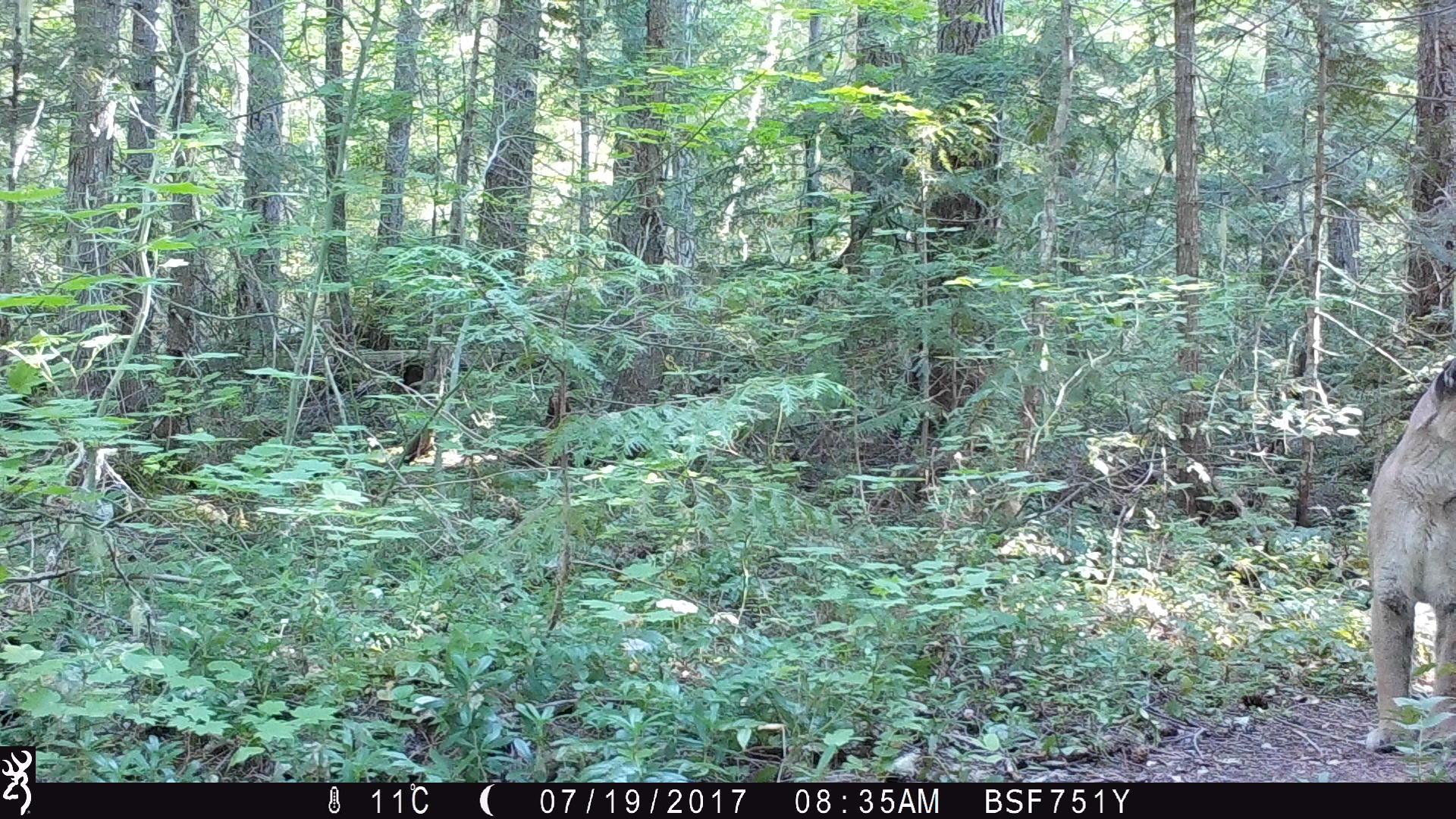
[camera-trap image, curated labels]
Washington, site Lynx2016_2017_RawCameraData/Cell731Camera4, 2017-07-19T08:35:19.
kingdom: Animalia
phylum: Chordata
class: Mammalia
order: Carnivora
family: Felidae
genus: Puma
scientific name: Puma concolor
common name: mountain lion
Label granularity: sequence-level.